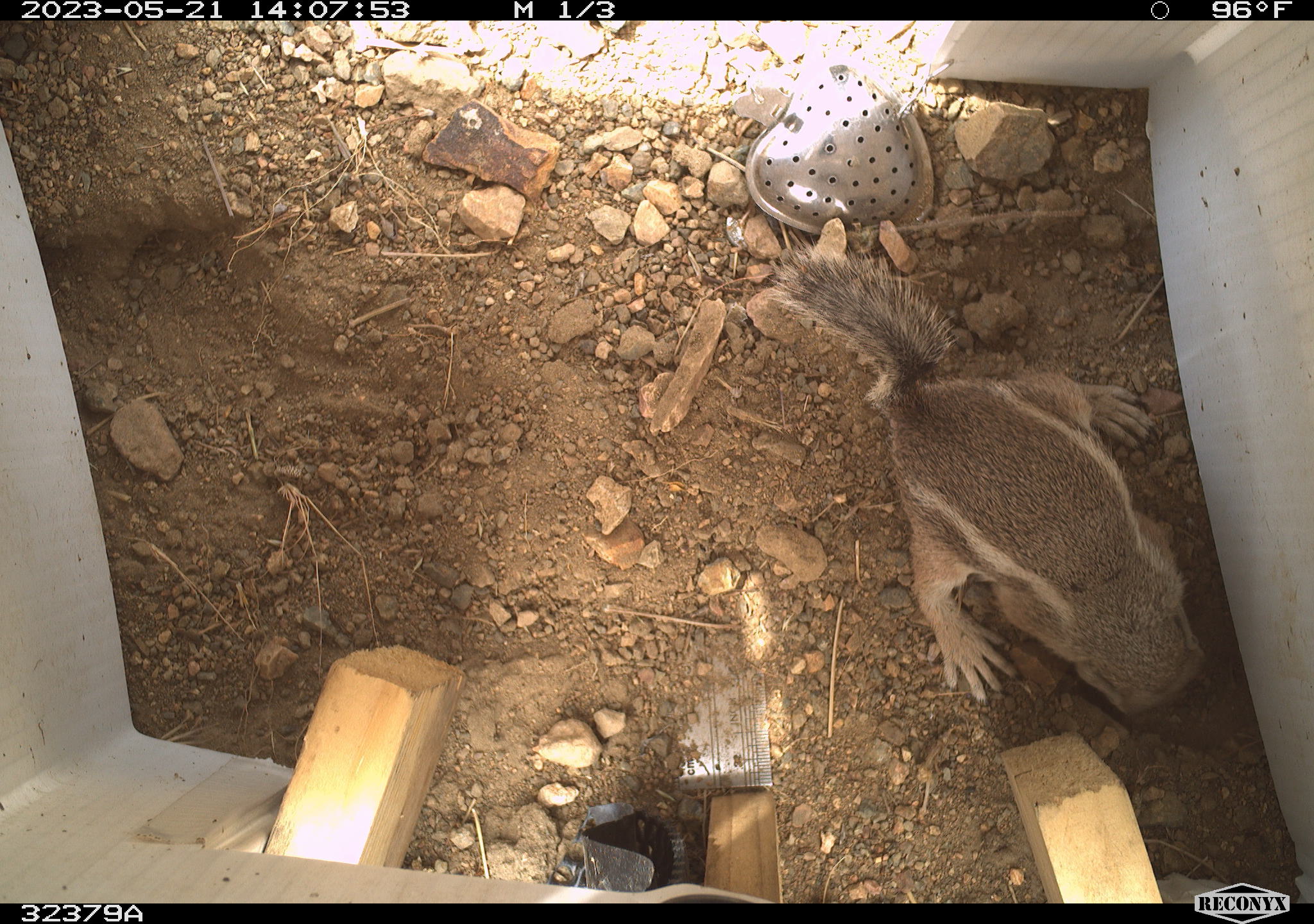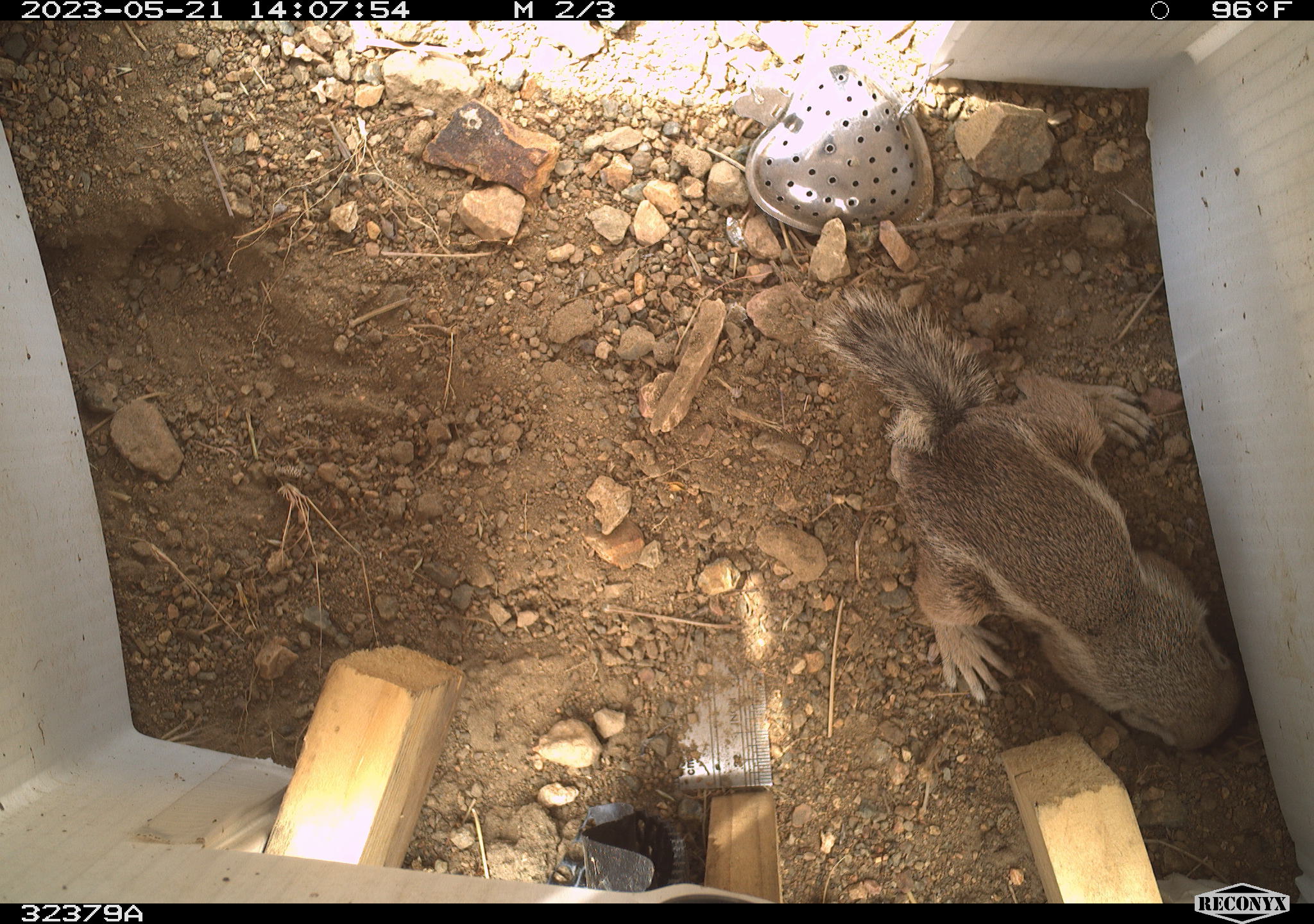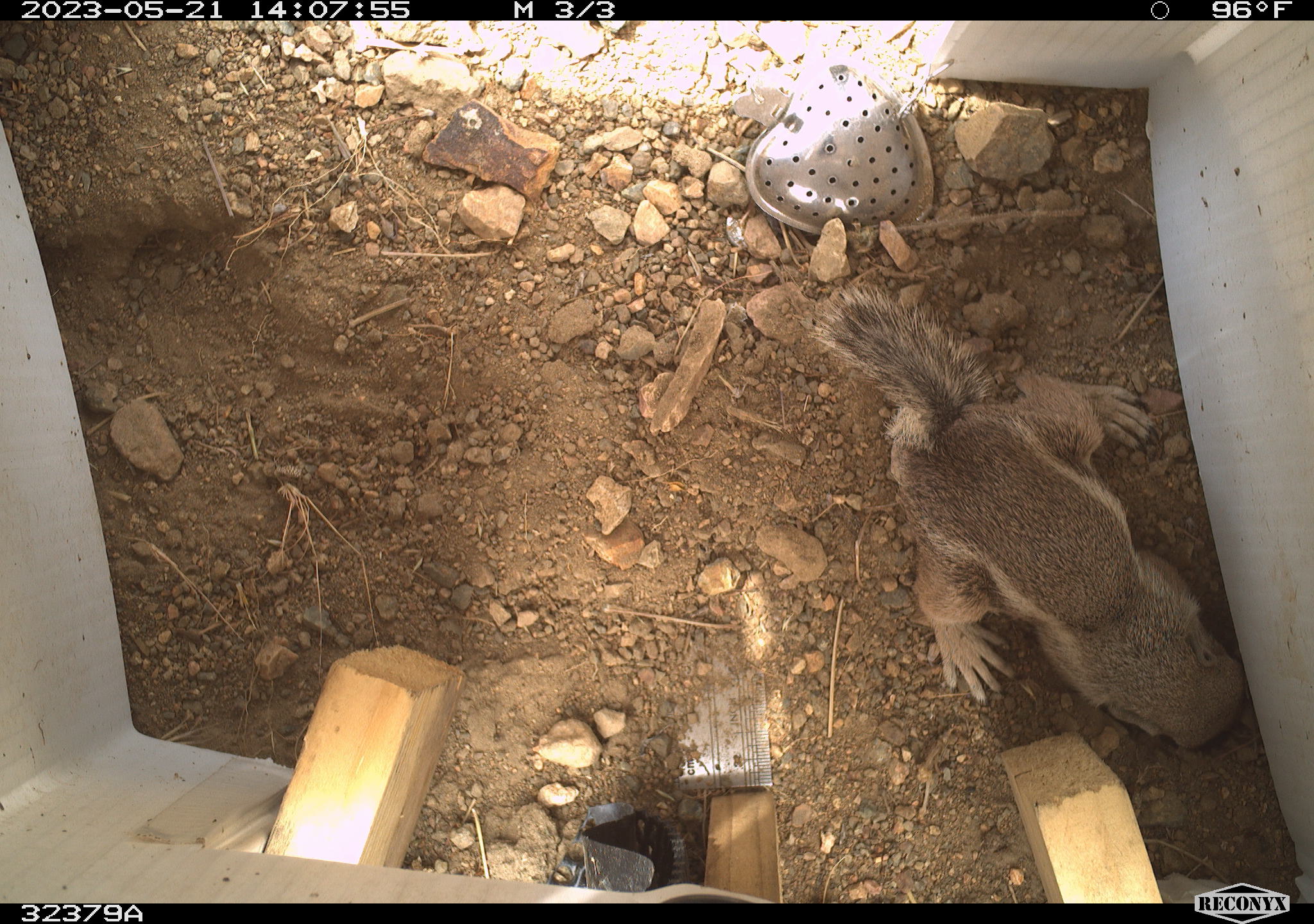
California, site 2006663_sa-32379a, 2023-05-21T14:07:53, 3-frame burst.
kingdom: Animalia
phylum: Chordata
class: Mammalia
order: Rodentia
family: Sciuridae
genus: Ammospermophilus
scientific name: Ammospermophilus leucurus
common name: white-tailed antelope squirrel